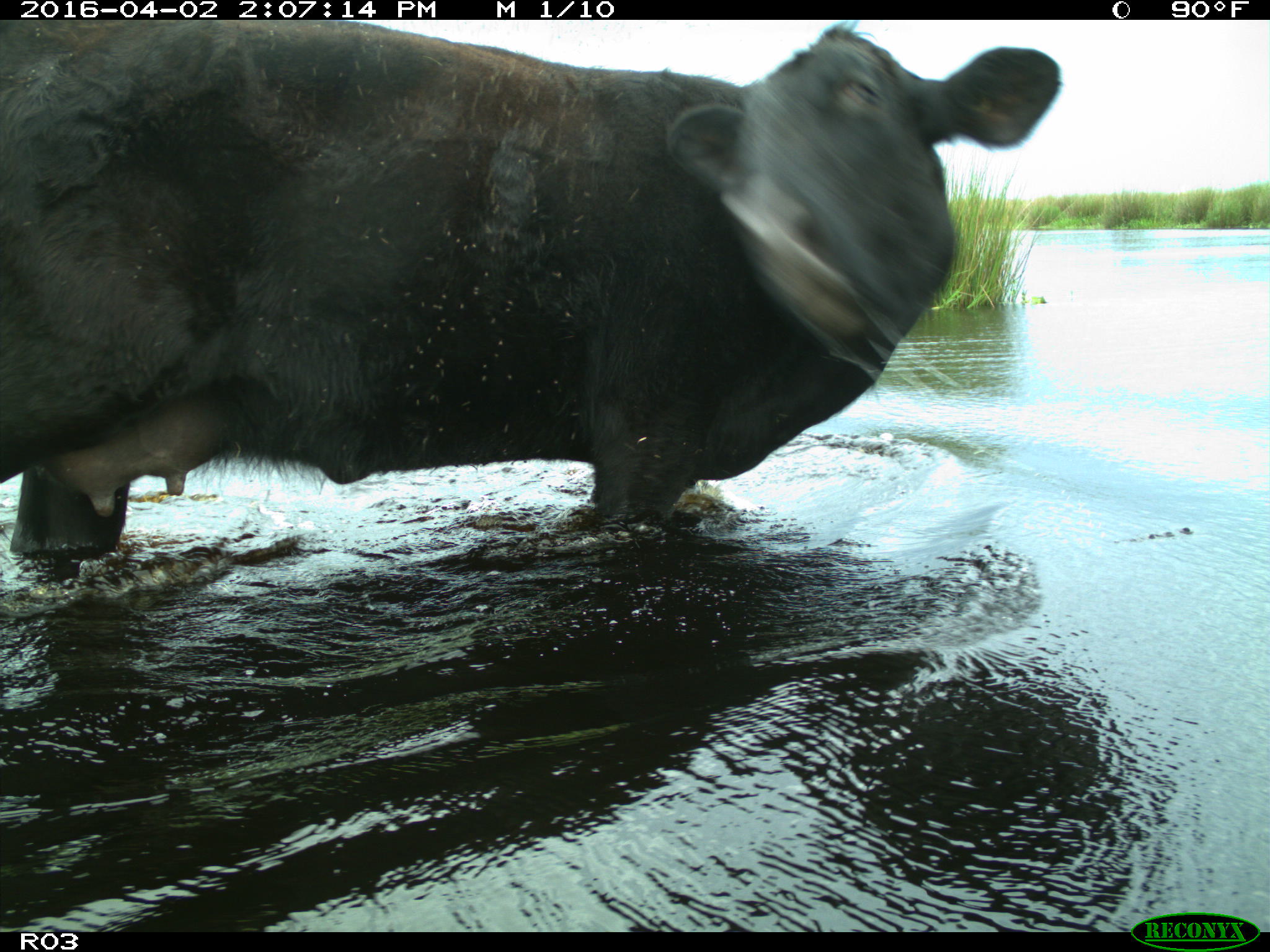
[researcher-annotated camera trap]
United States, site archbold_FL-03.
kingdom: Animalia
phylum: Chordata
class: Mammalia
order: Artiodactyla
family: Bovidae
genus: Bos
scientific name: Bos taurus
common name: domestic cow